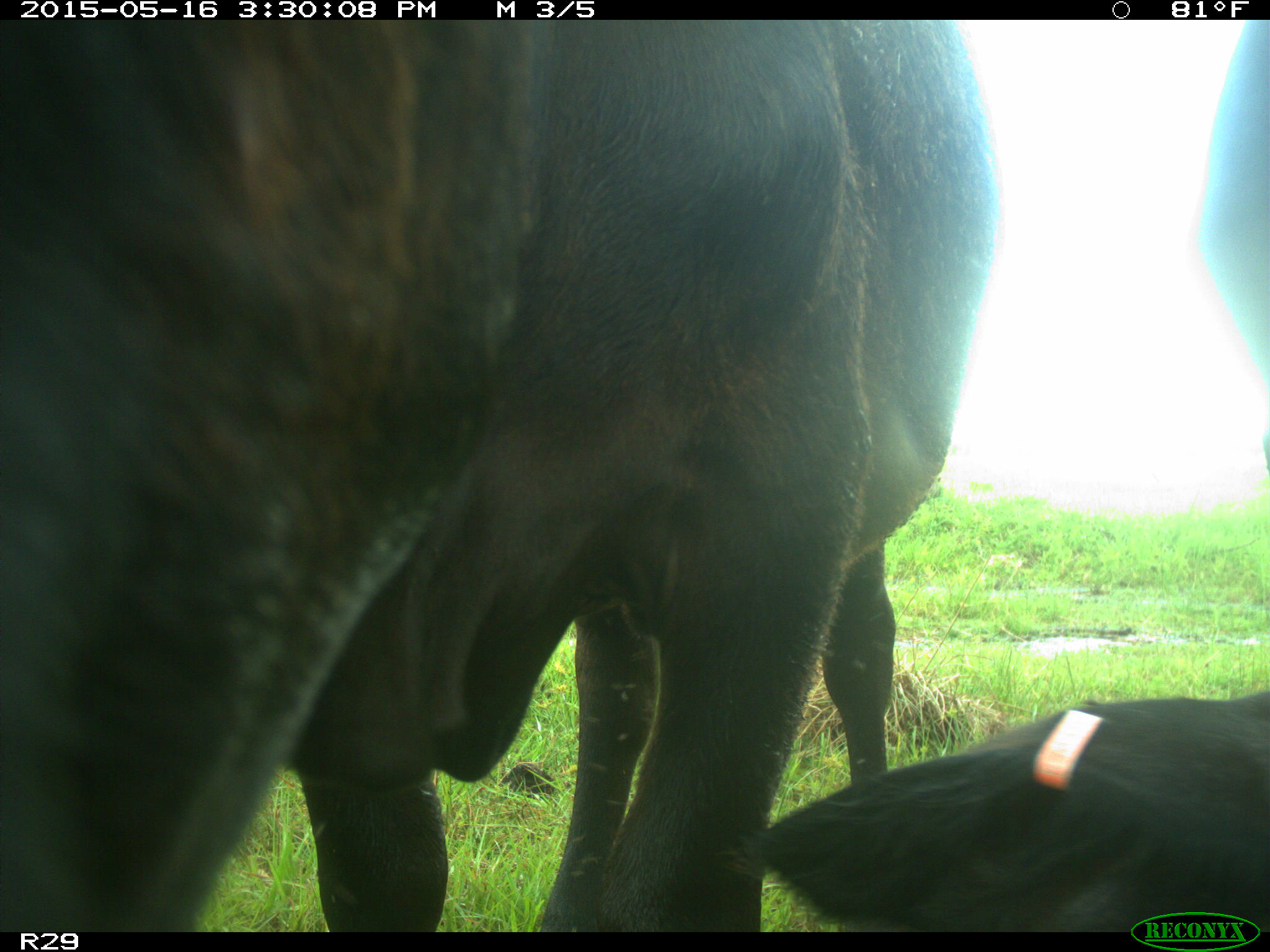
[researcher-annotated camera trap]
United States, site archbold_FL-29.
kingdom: Animalia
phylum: Chordata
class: Mammalia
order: Artiodactyla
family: Bovidae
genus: Bos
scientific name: Bos taurus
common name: domestic cow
Bos taurus (domestic cow).